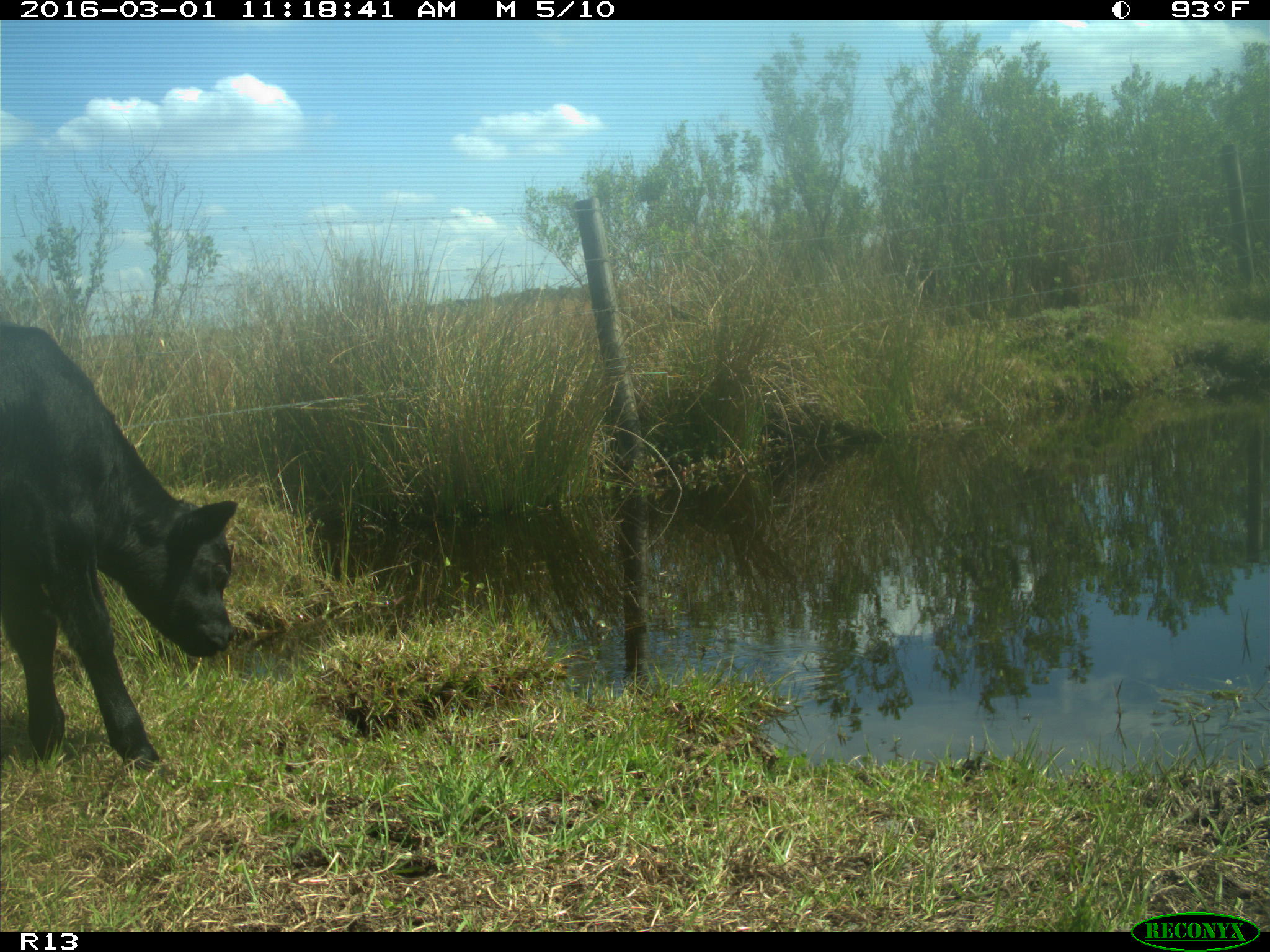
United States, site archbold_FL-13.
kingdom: Animalia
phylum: Chordata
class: Mammalia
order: Artiodactyla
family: Bovidae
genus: Bos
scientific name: Bos taurus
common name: domestic cow